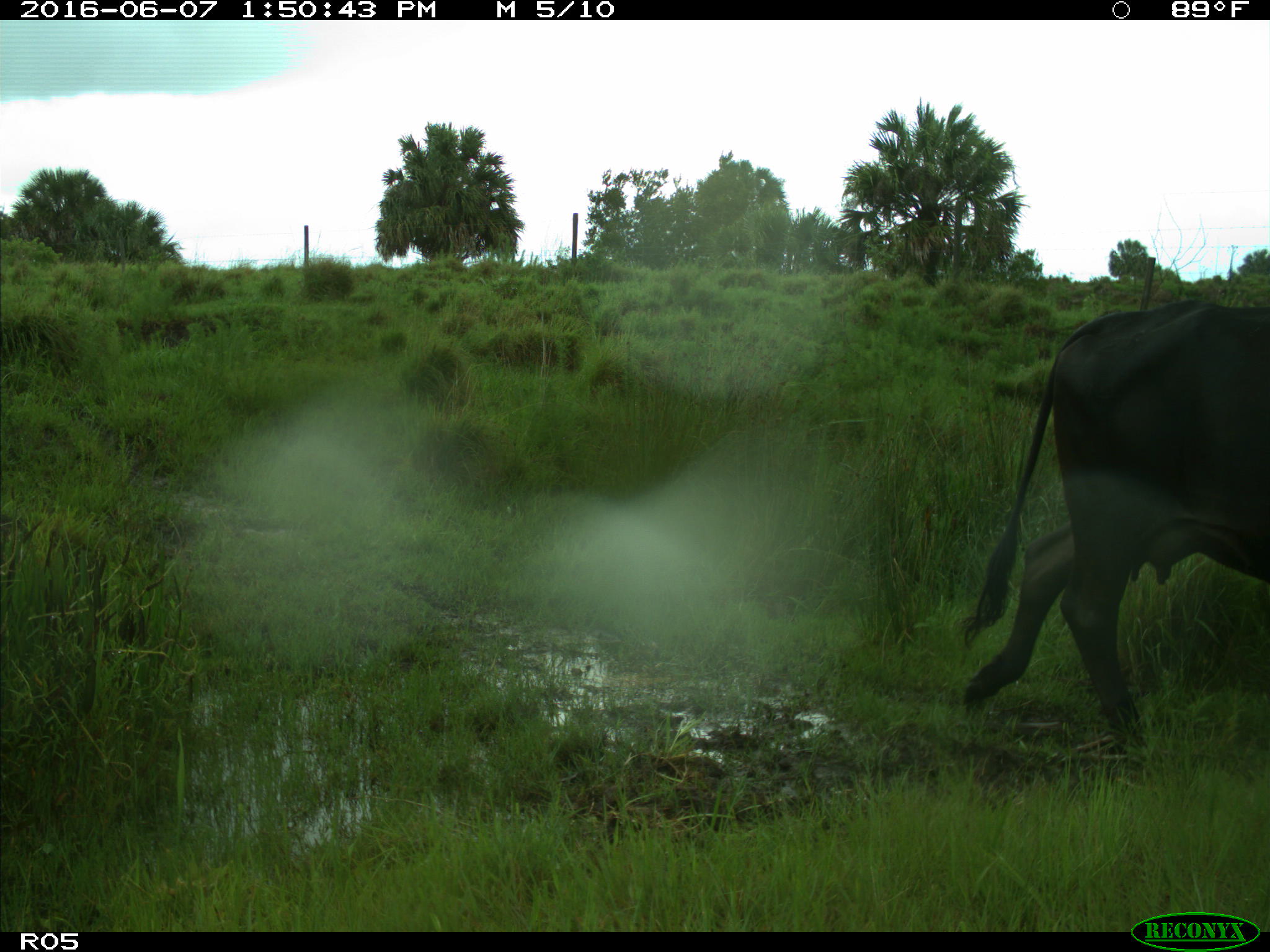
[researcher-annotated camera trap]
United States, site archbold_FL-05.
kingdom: Animalia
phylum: Chordata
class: Mammalia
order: Artiodactyla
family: Bovidae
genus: Bos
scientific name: Bos taurus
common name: domestic cow